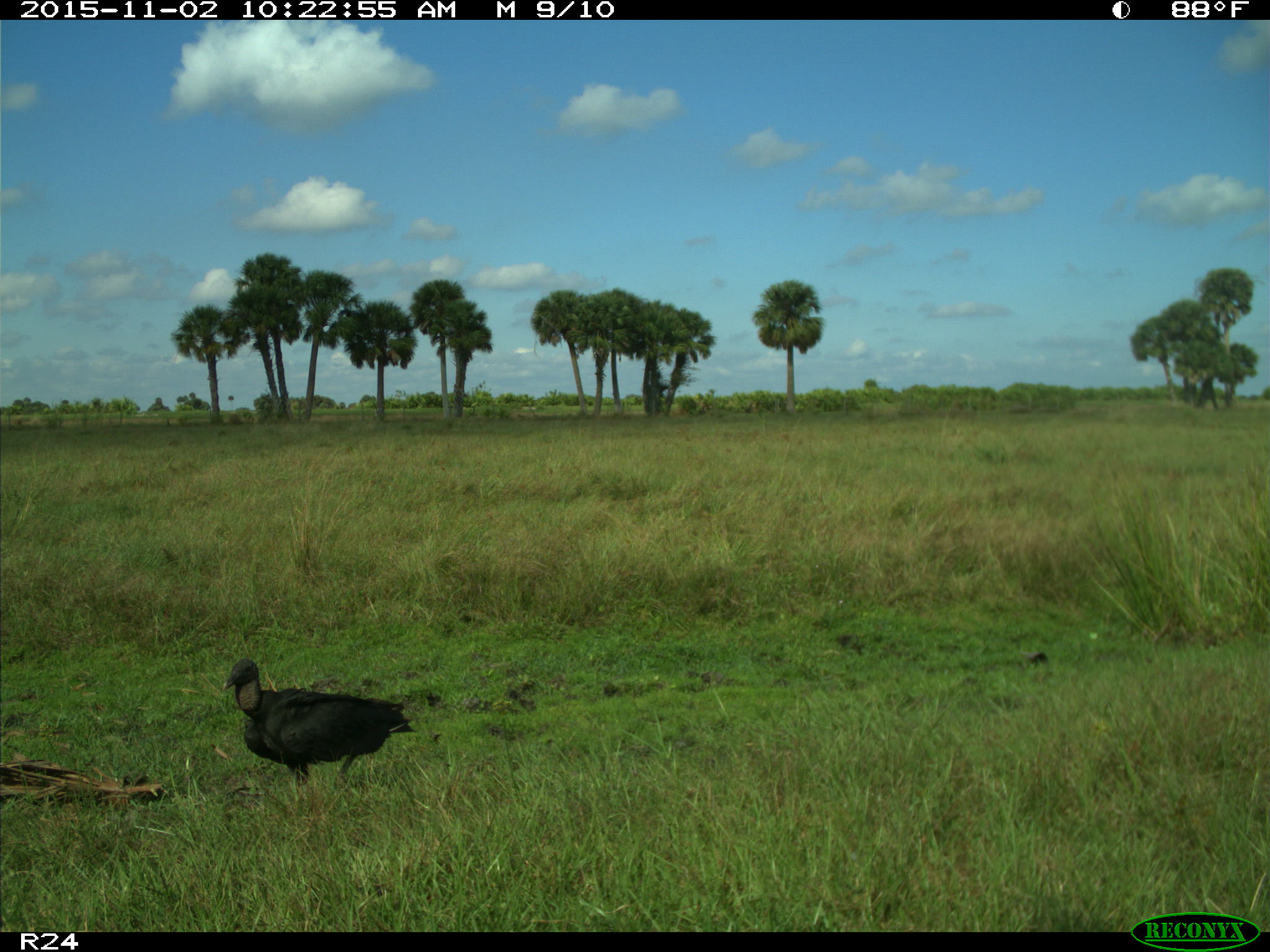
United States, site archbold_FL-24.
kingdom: Animalia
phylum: Chordata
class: Aves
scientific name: Aves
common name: birds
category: unidentified bird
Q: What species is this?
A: Unidentified bird (birds) (Aves).